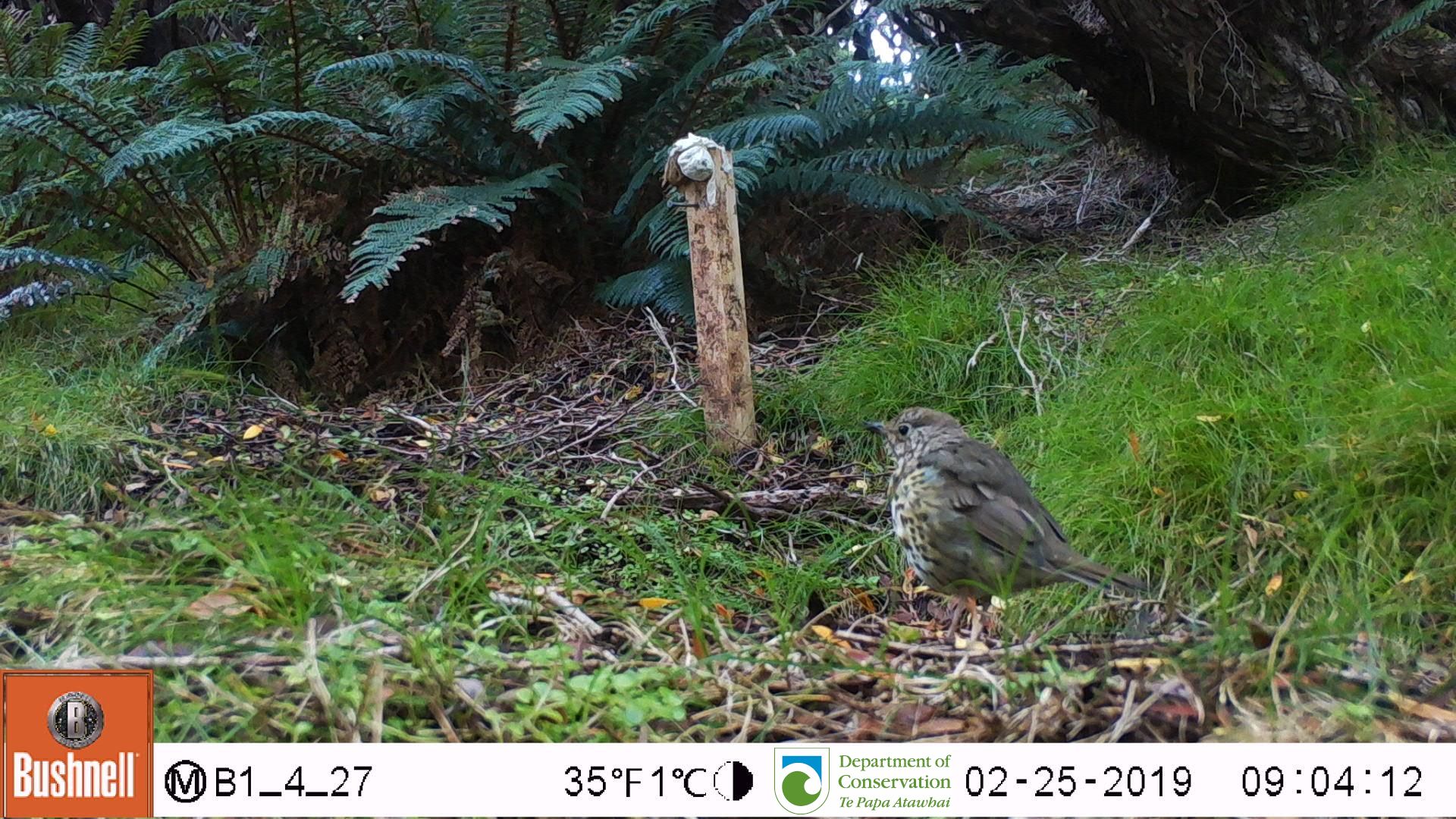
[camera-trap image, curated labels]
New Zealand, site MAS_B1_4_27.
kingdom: Animalia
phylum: Chordata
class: Aves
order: Passeriformes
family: Turdidae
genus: Turdus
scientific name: Turdus philomelos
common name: song thrush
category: thrush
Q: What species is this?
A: Thrush (song thrush) (Turdus philomelos).